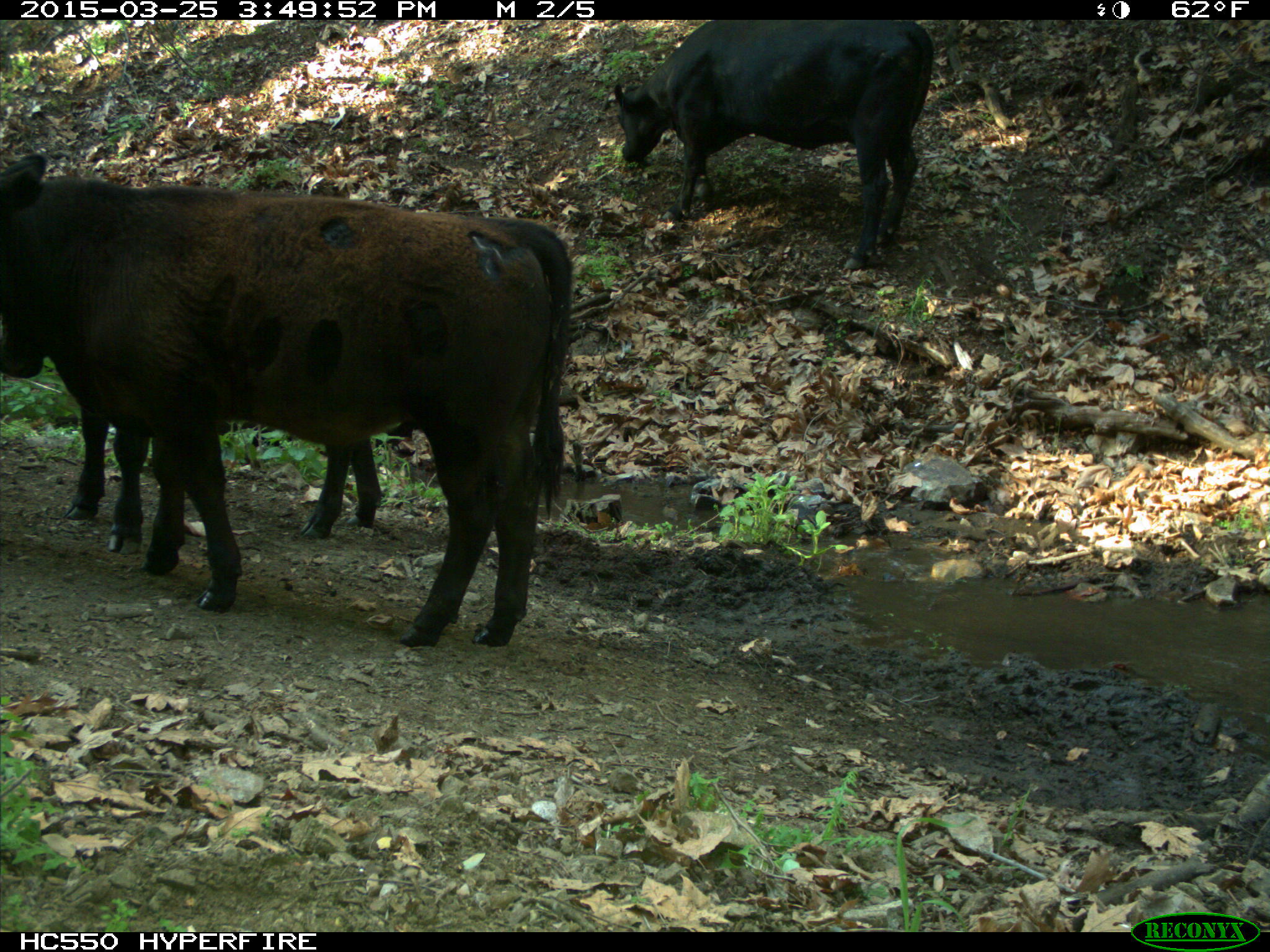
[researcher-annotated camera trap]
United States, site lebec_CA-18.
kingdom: Animalia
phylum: Chordata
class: Mammalia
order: Artiodactyla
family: Bovidae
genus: Bos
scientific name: Bos taurus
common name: domestic cow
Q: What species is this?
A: Bos taurus (domestic cow).